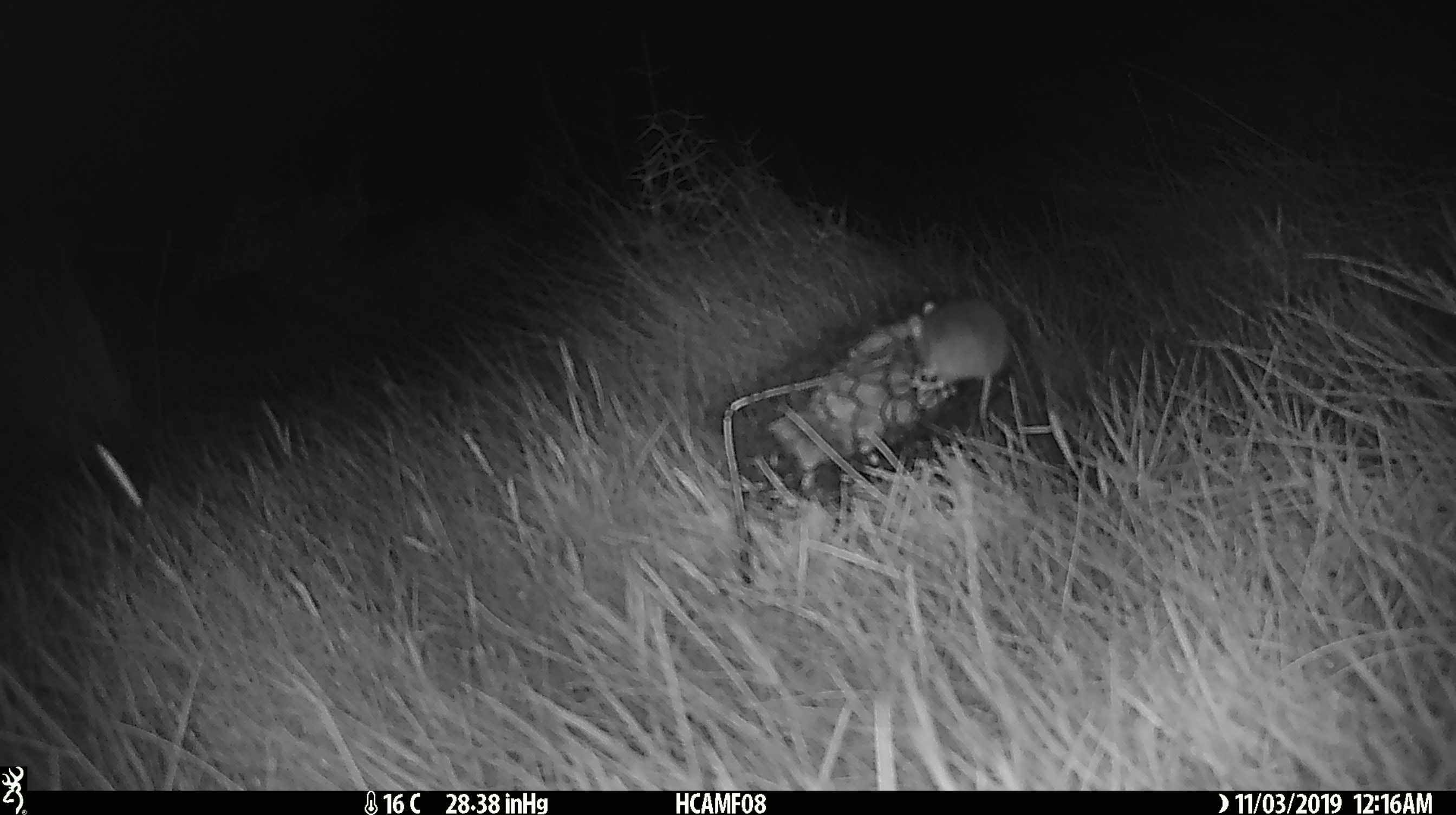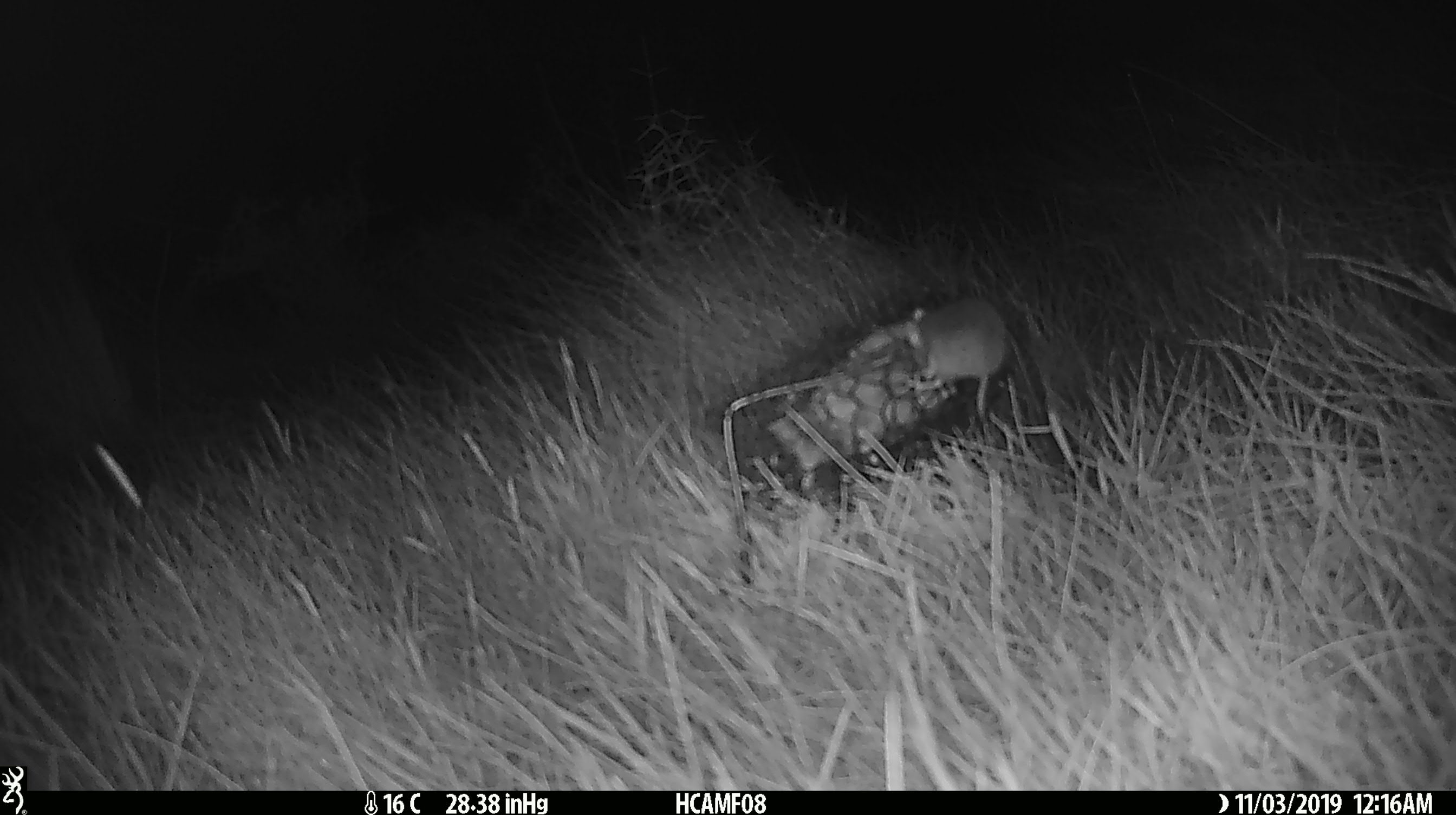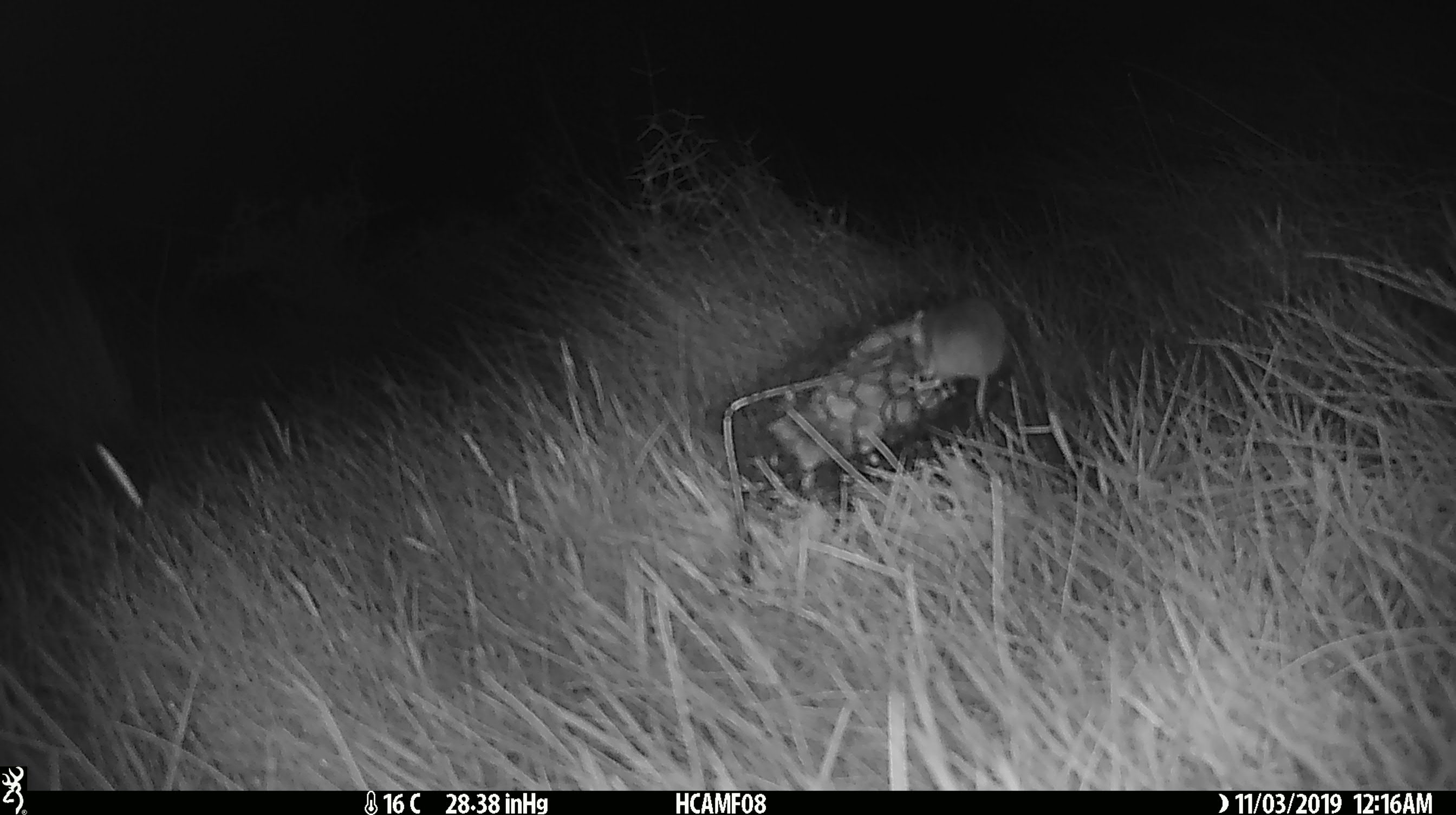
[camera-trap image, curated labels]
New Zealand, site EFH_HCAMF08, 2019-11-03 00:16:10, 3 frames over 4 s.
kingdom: Animalia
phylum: Chordata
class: Mammalia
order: Rodentia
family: Muridae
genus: Mus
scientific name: Mus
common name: mouse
Mouse (Mus).